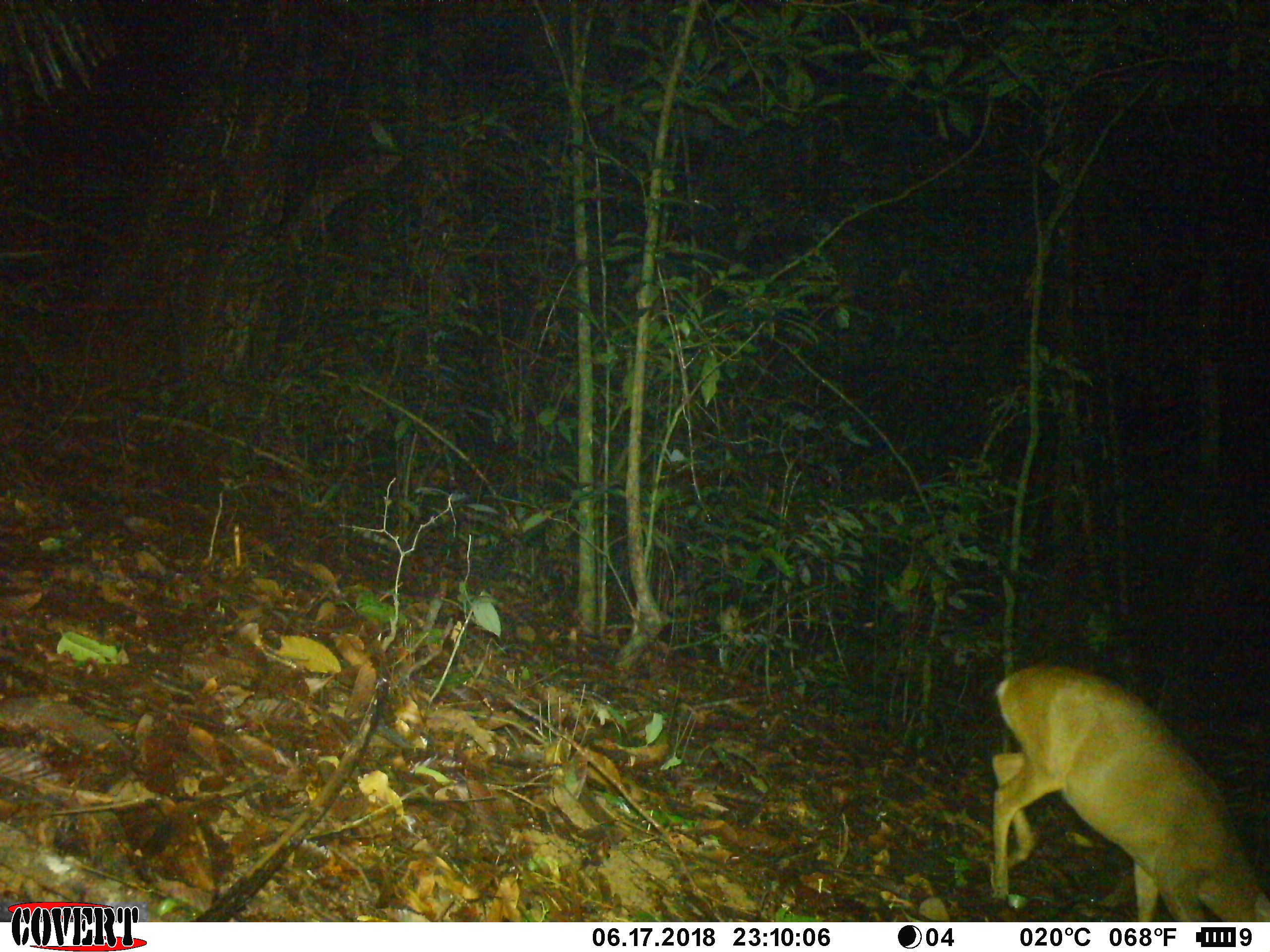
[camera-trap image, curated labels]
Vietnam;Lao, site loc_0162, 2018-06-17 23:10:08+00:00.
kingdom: Animalia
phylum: Chordata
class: Mammalia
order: Artiodactyla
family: Cervidae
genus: Muntiacus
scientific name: Muntiacus vuquangensis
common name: large-antlered muntjac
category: large antlered muntjac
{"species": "large antlered muntjac (large-antlered muntjac) (Muntiacus vuquangensis)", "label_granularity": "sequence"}